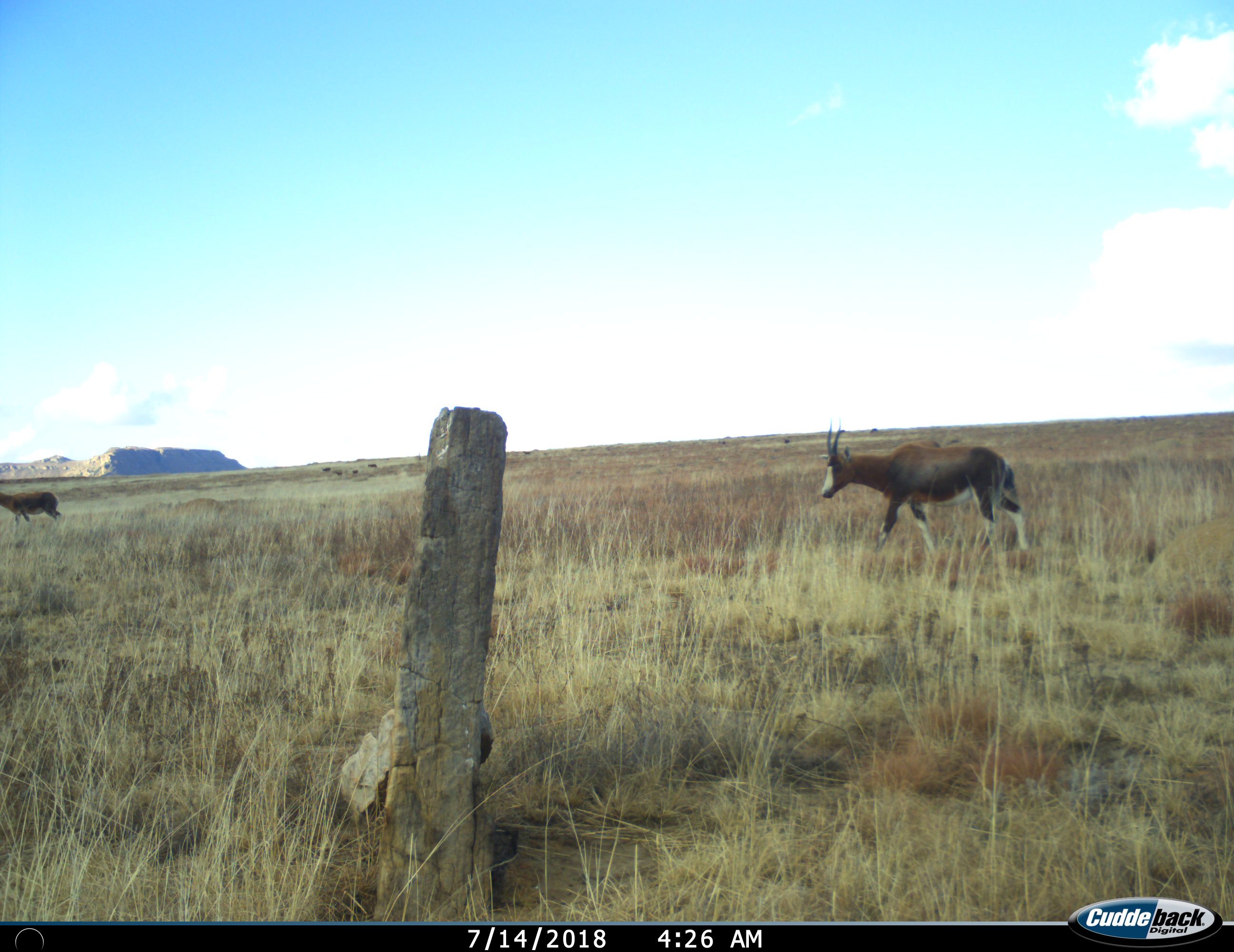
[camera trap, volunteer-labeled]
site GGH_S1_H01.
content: unidentified animal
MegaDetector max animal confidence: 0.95